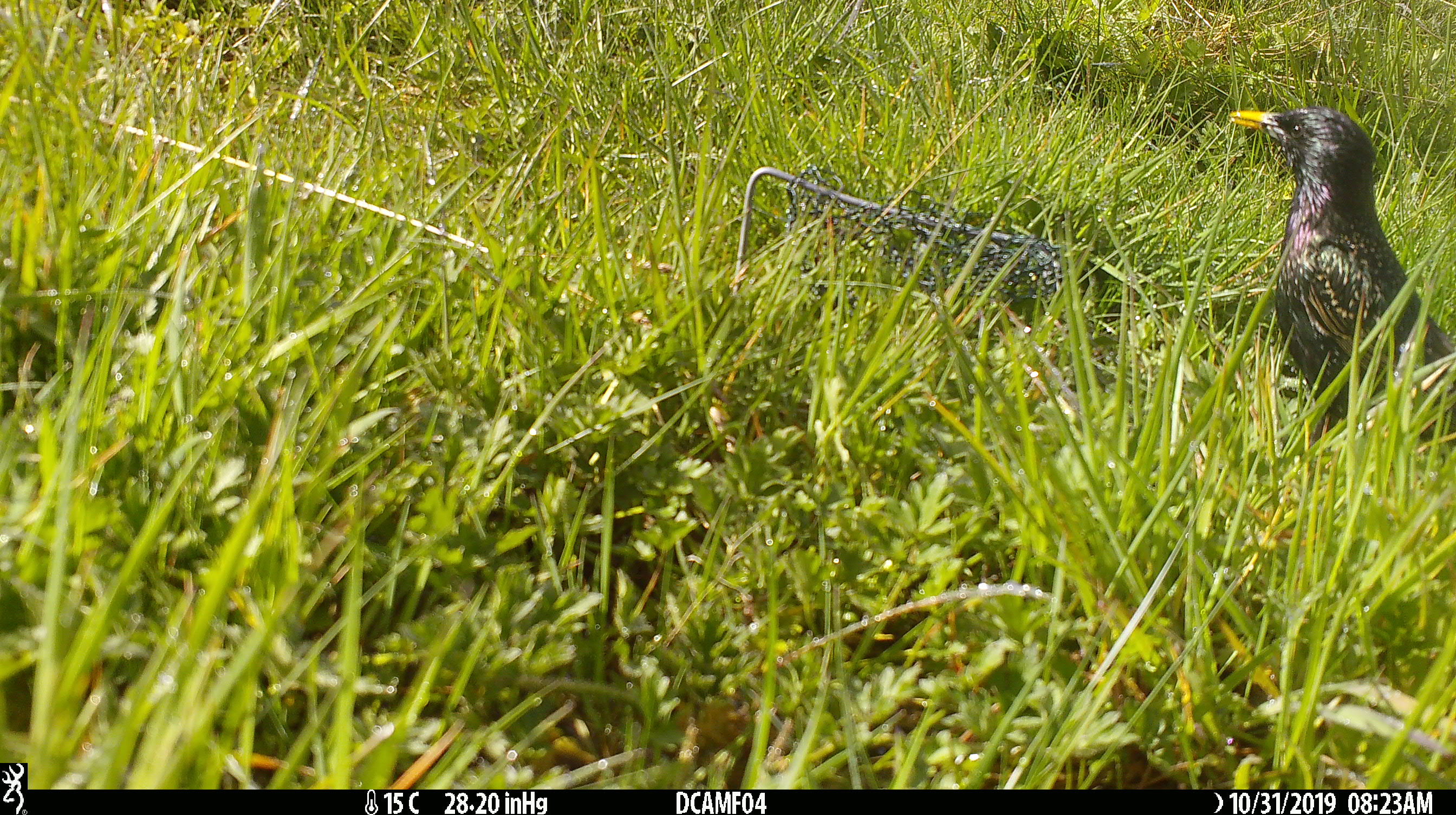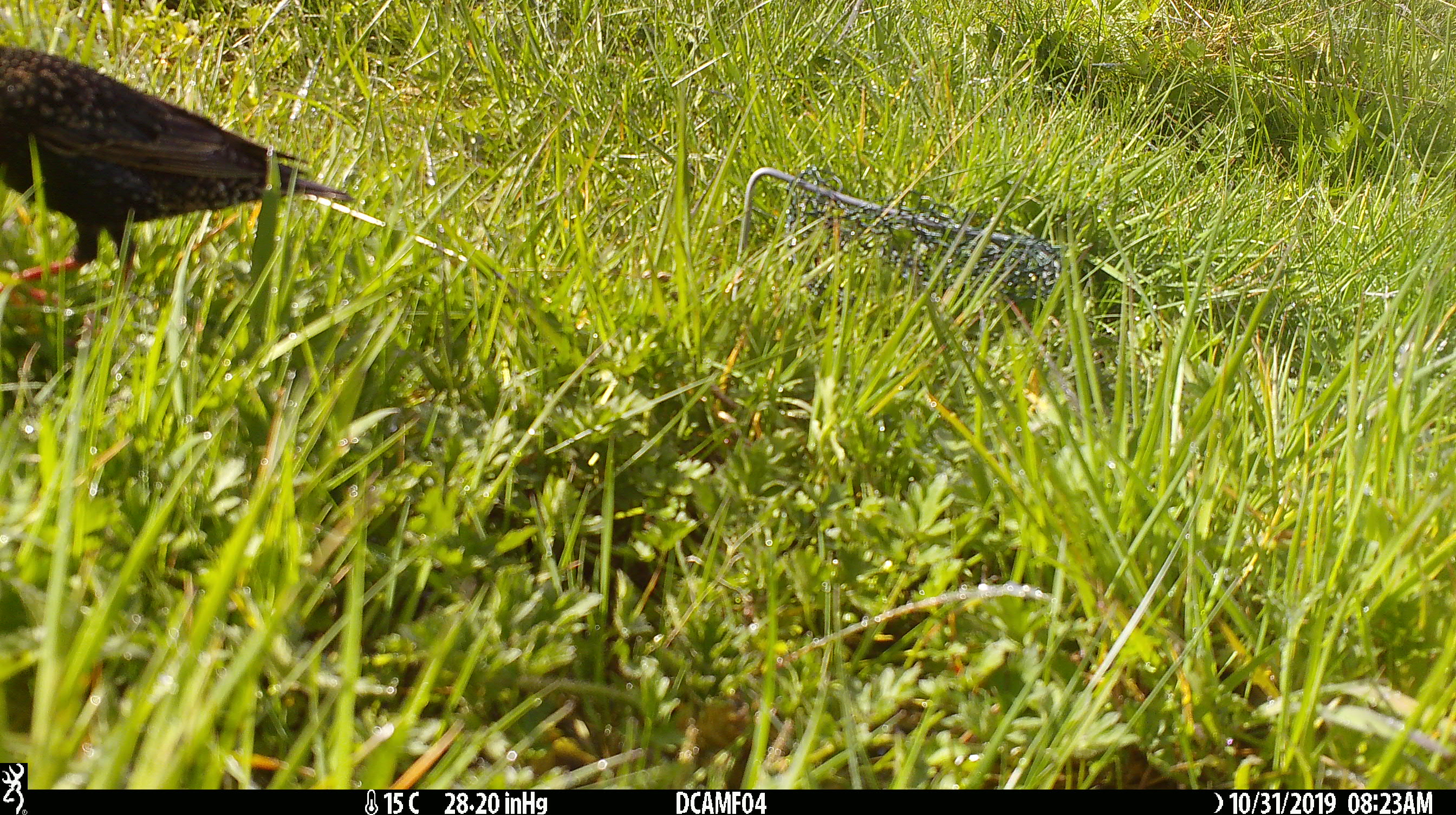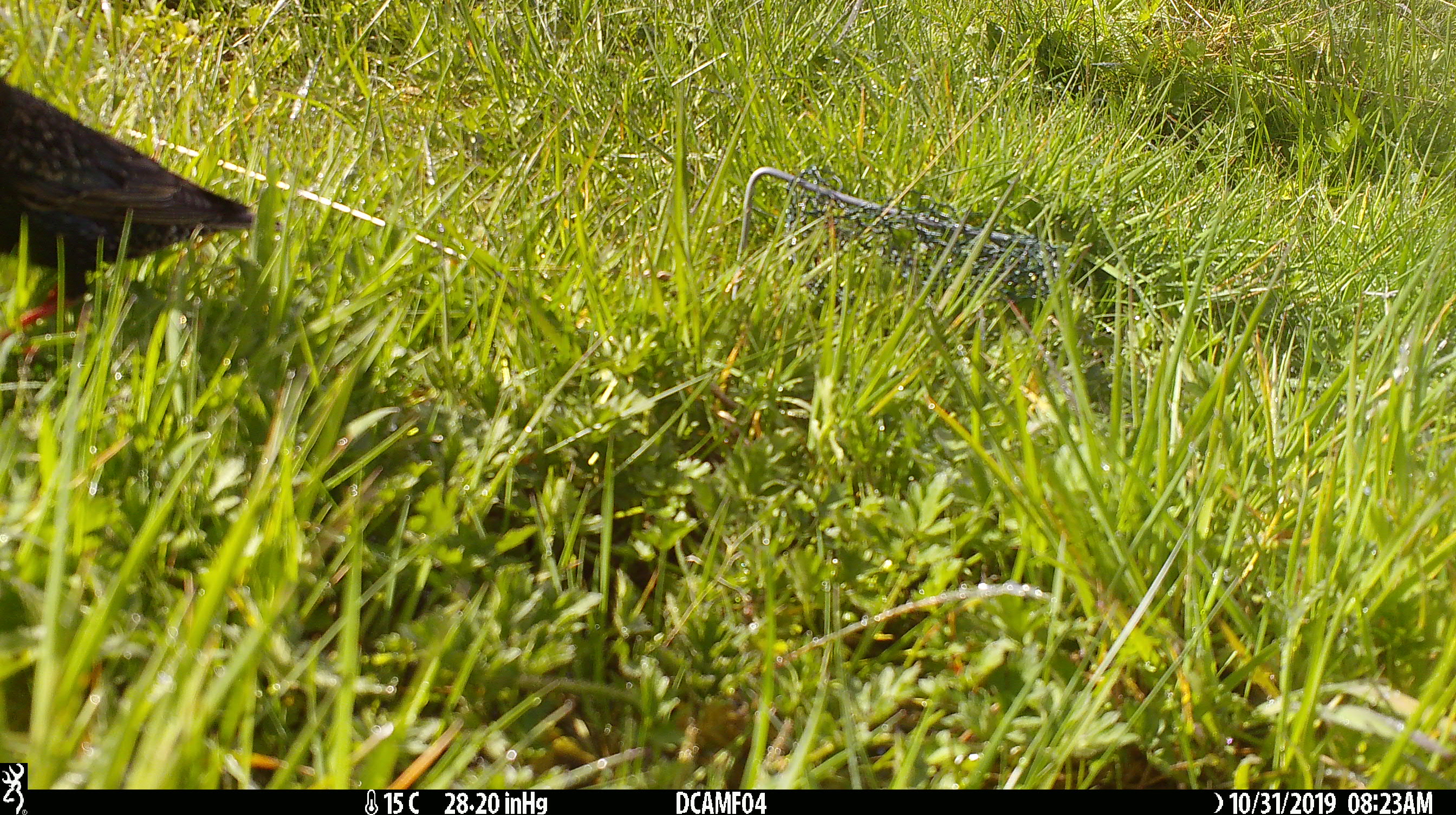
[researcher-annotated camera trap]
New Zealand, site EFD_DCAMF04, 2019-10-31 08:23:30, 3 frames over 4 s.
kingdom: Animalia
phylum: Chordata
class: Aves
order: Passeriformes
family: Sturnidae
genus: Sturnus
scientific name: Sturnus vulgaris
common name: european starling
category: starling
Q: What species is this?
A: Starling (european starling) (Sturnus vulgaris).